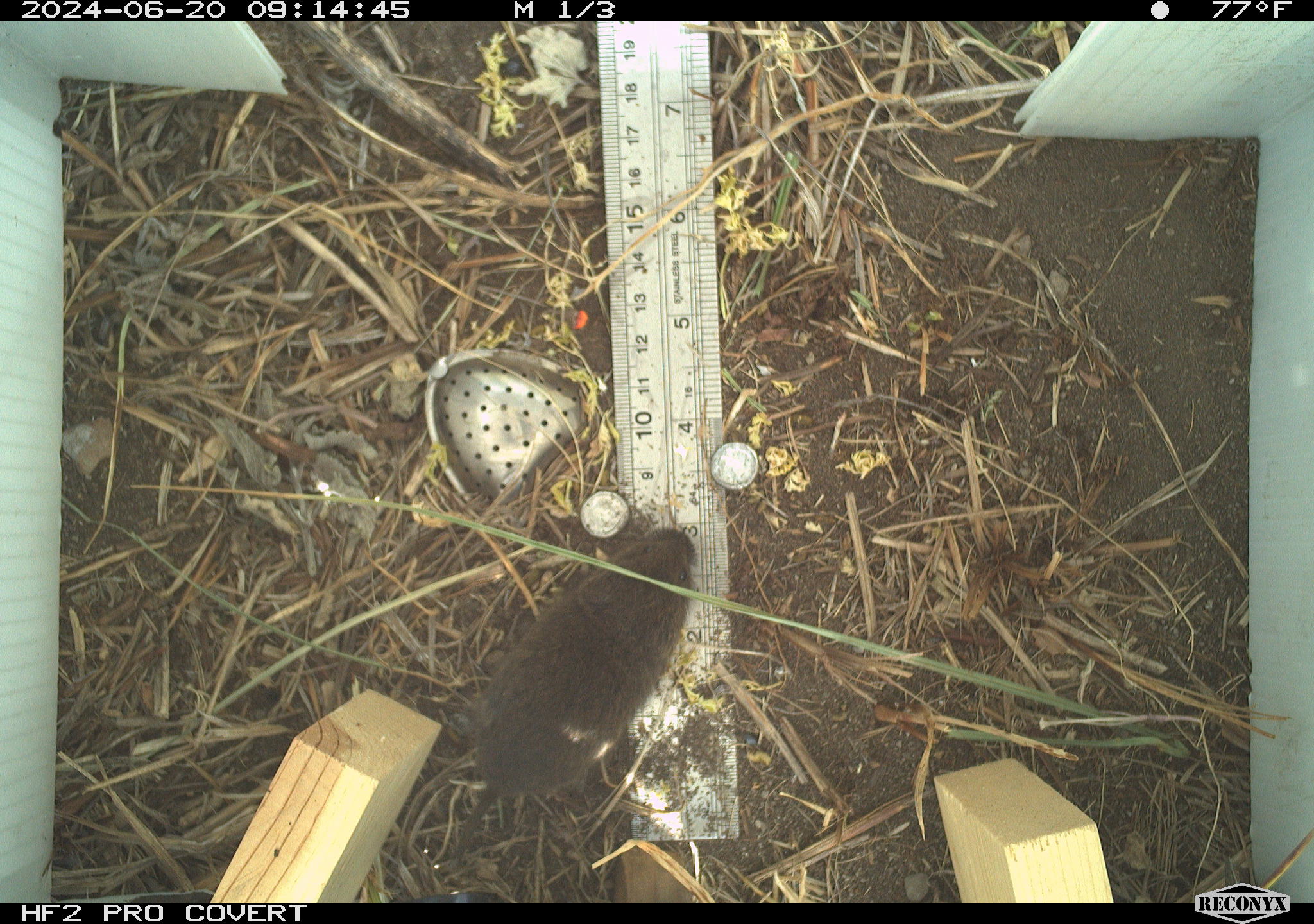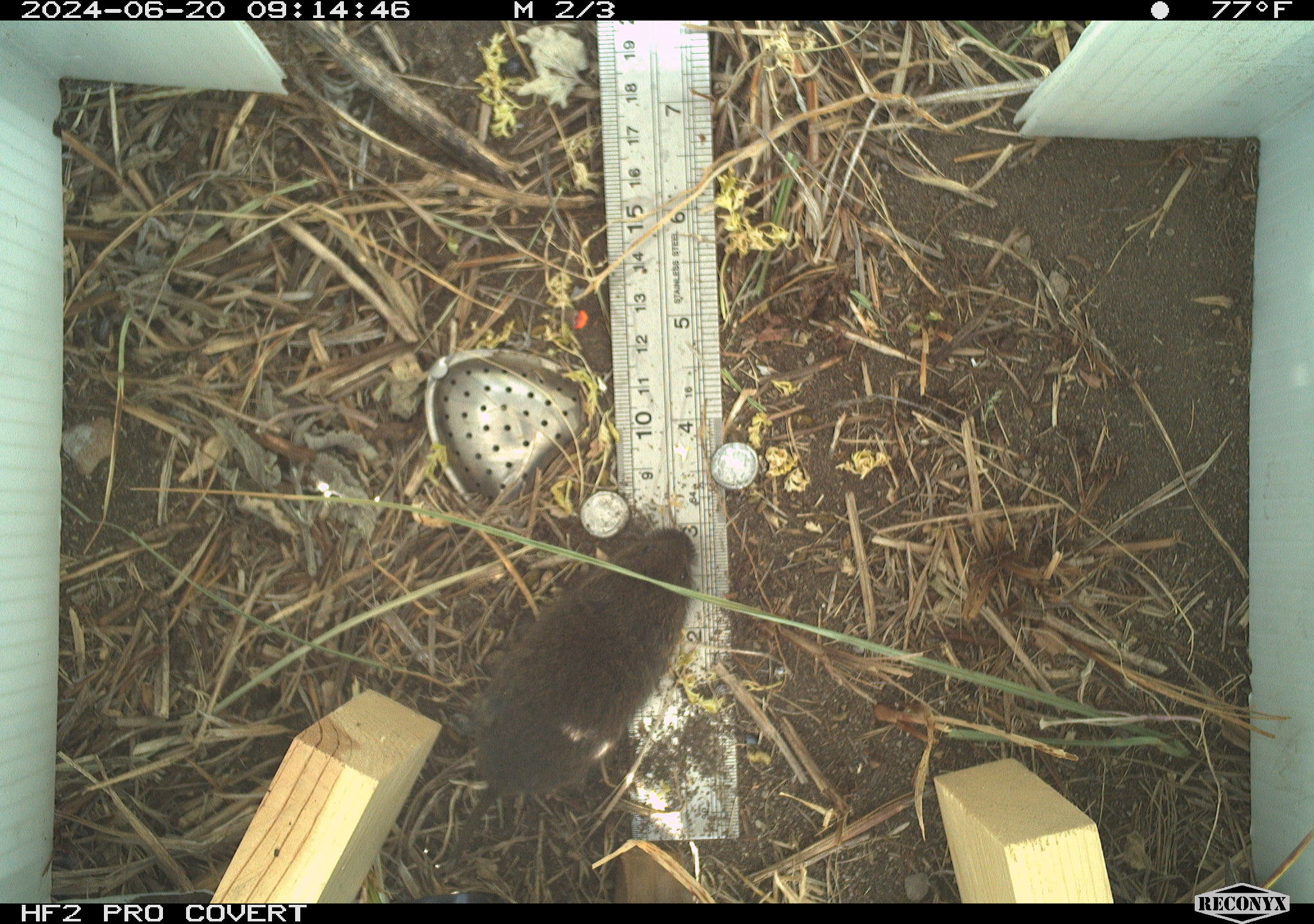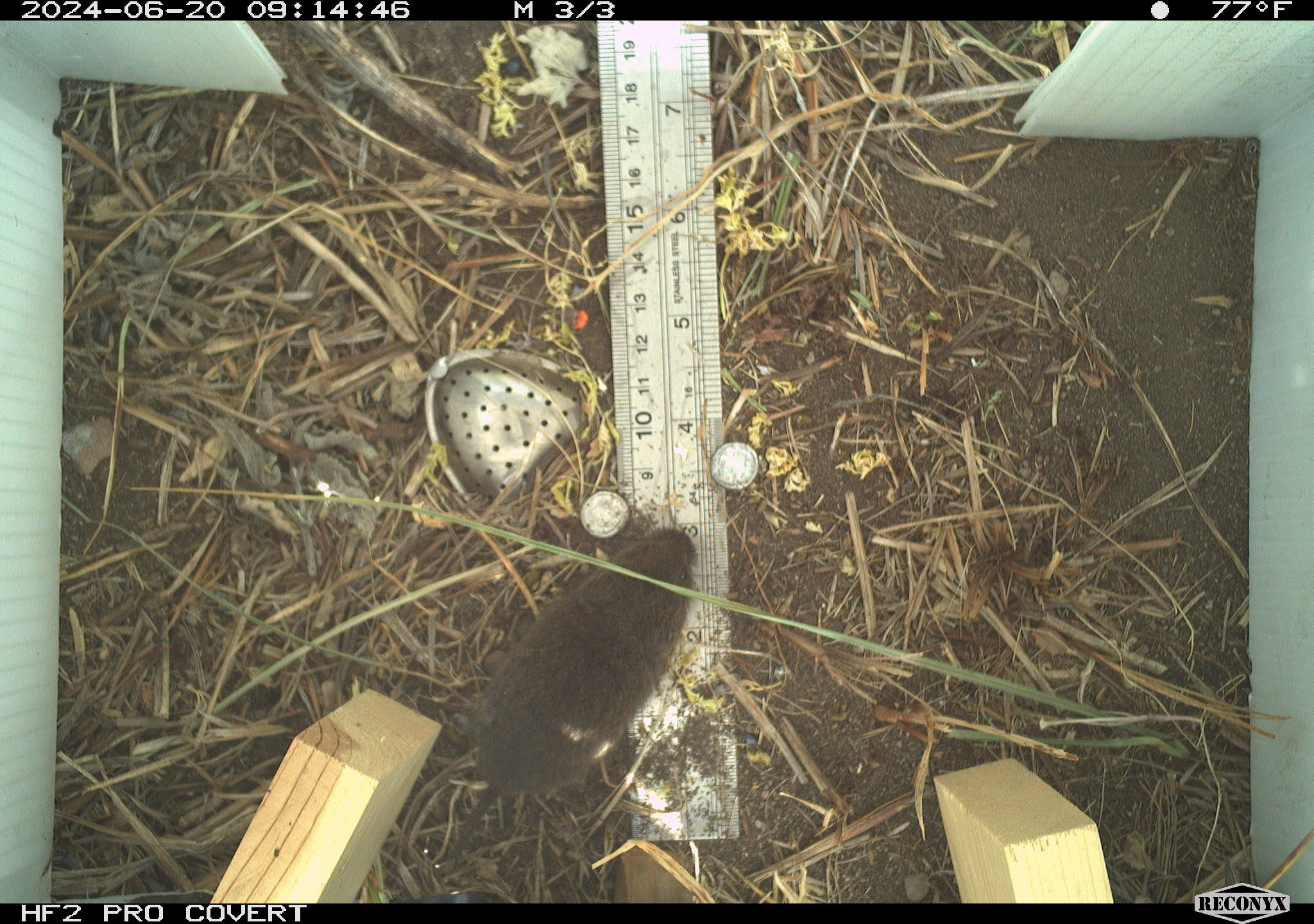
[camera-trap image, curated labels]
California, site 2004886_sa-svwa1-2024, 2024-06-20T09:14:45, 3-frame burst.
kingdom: Animalia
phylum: Chordata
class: Mammalia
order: Rodentia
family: Cricetidae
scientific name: Arvicolinae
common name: voles, lemmings, and muskrats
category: arvicolinae subfamily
Arvicolinae subfamily (voles, lemmings, and muskrats) (Arvicolinae).